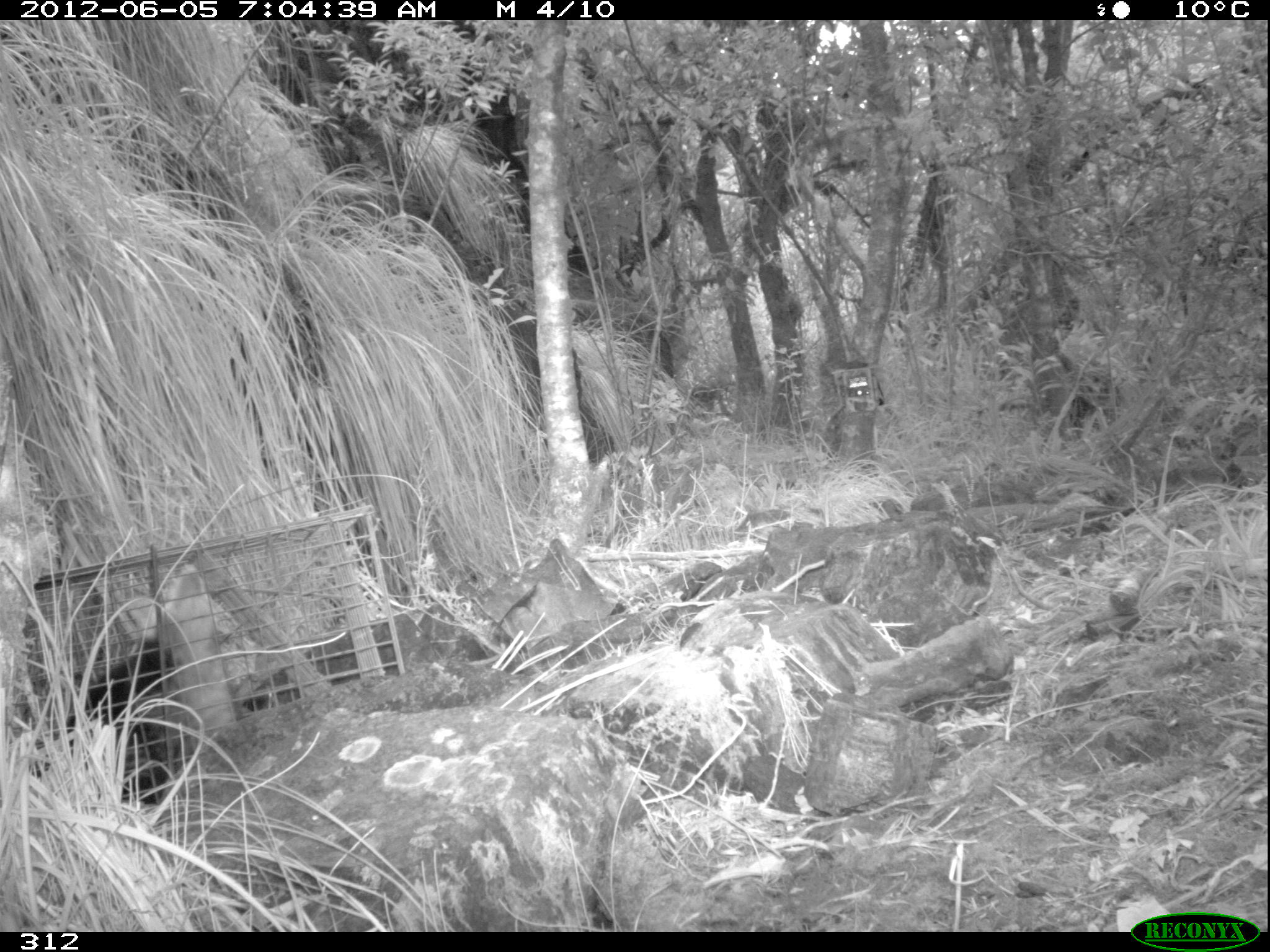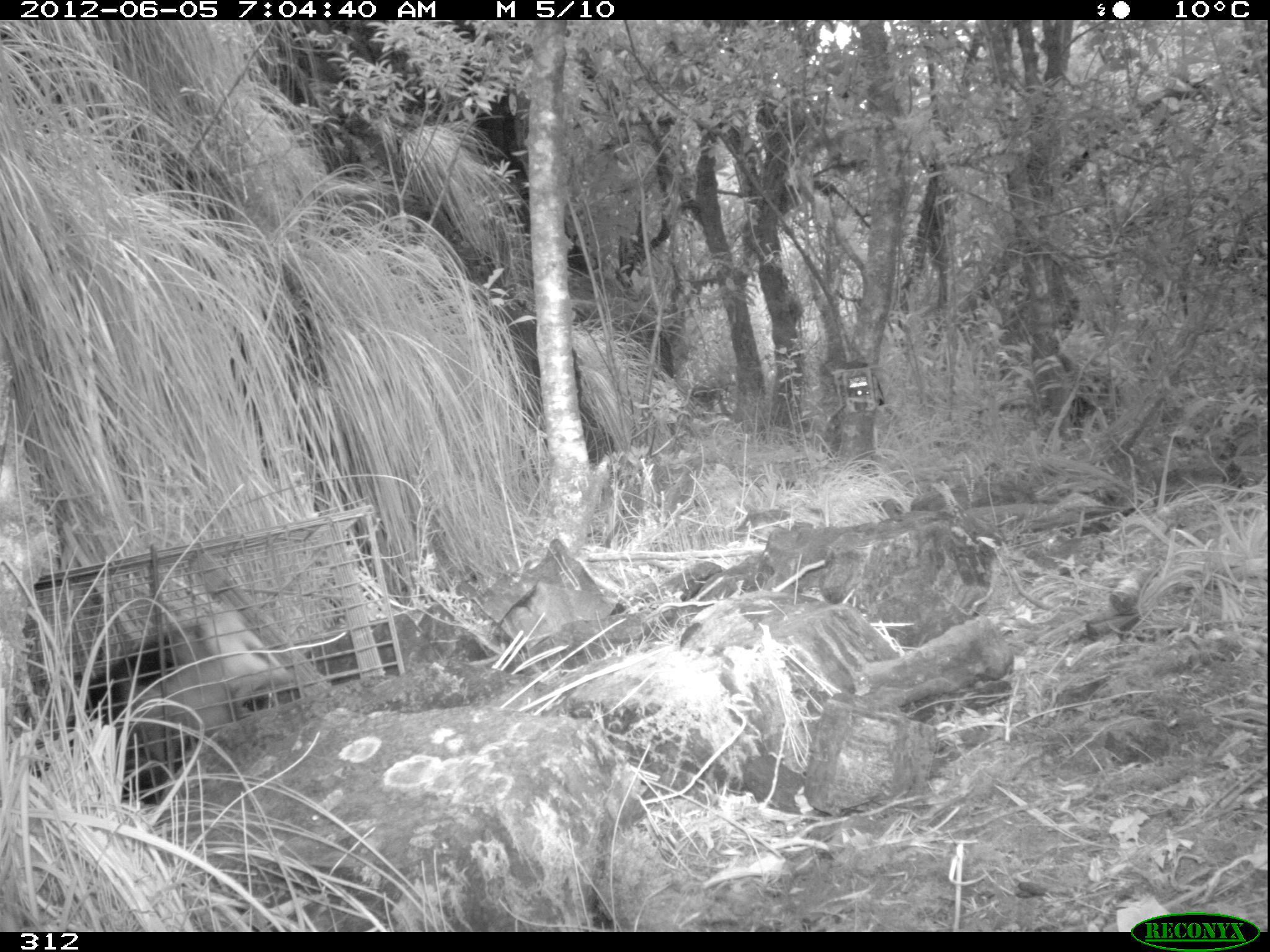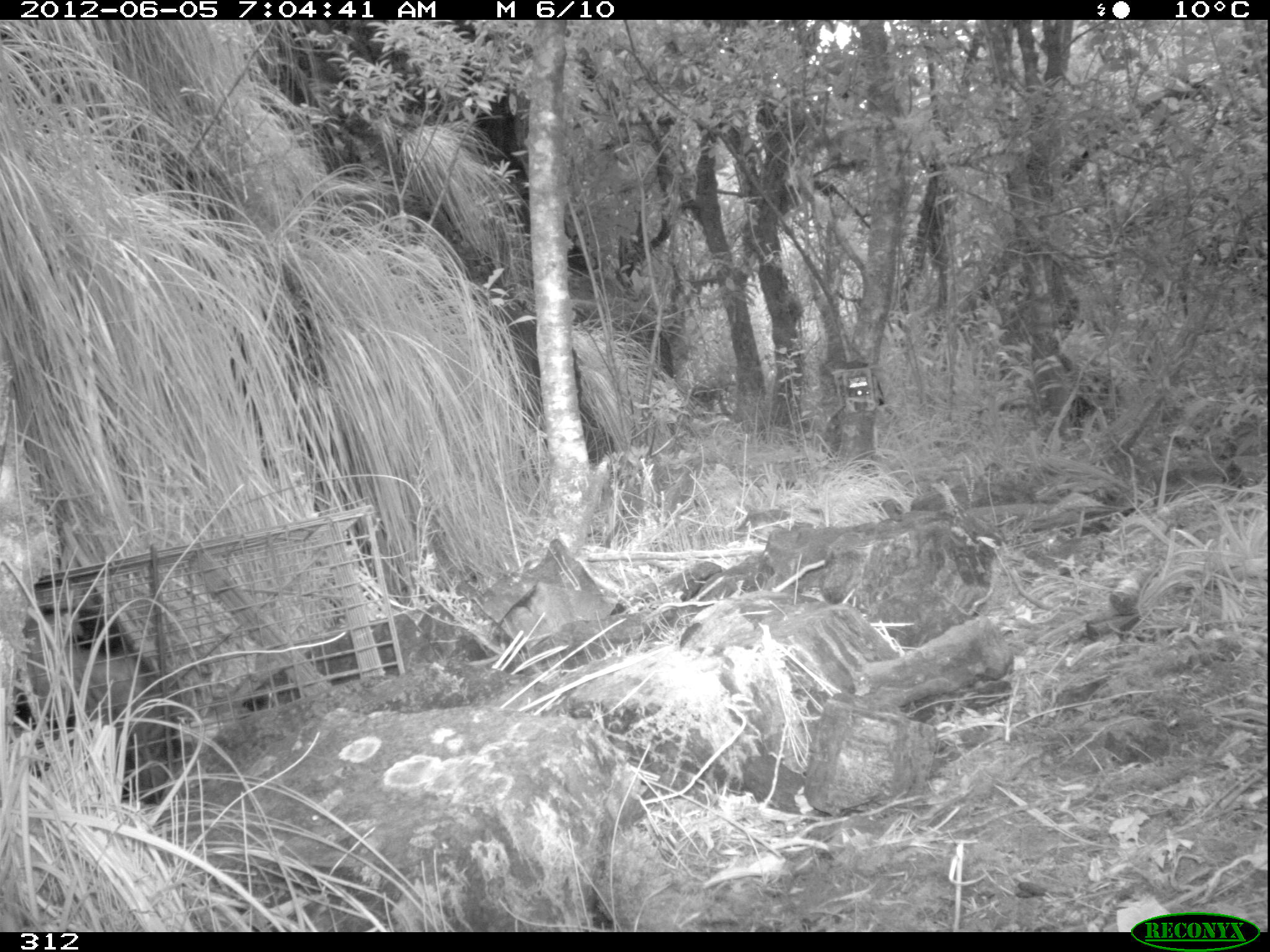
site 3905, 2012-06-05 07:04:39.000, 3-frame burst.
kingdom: Animalia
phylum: Chordata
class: Mammalia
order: Didelphimorphia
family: Didelphidae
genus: Didelphis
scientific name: Didelphis pernigra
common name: andean white-eared opossum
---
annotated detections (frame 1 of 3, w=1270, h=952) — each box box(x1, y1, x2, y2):
didelphis pernigra: box(29, 565, 235, 806)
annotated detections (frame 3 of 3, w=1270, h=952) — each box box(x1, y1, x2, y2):
didelphis pernigra: box(5, 603, 178, 807)